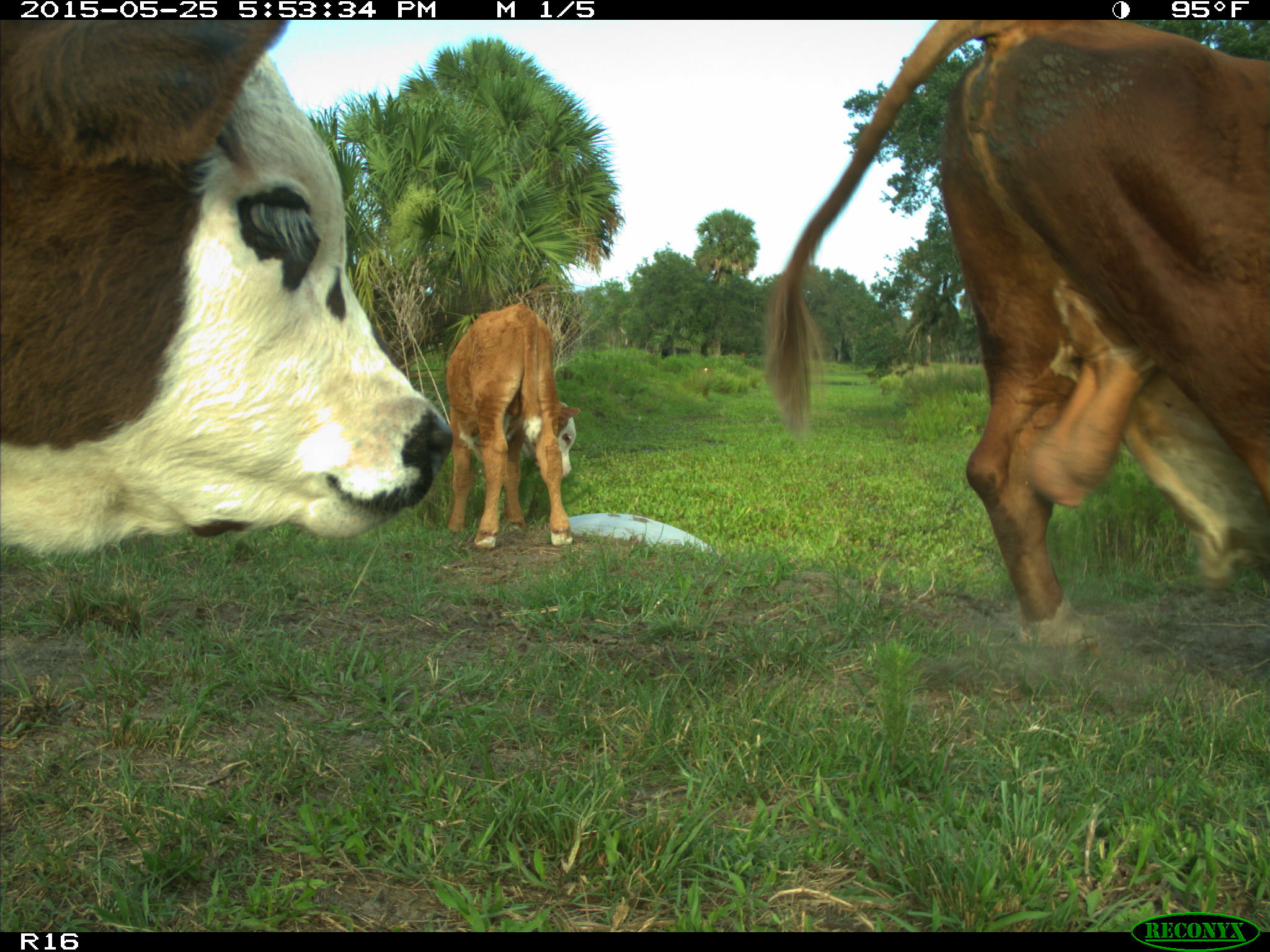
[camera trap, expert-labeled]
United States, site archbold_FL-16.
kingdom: Animalia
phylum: Chordata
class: Mammalia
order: Artiodactyla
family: Bovidae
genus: Bos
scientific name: Bos taurus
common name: domestic cow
Bos taurus (domestic cow).